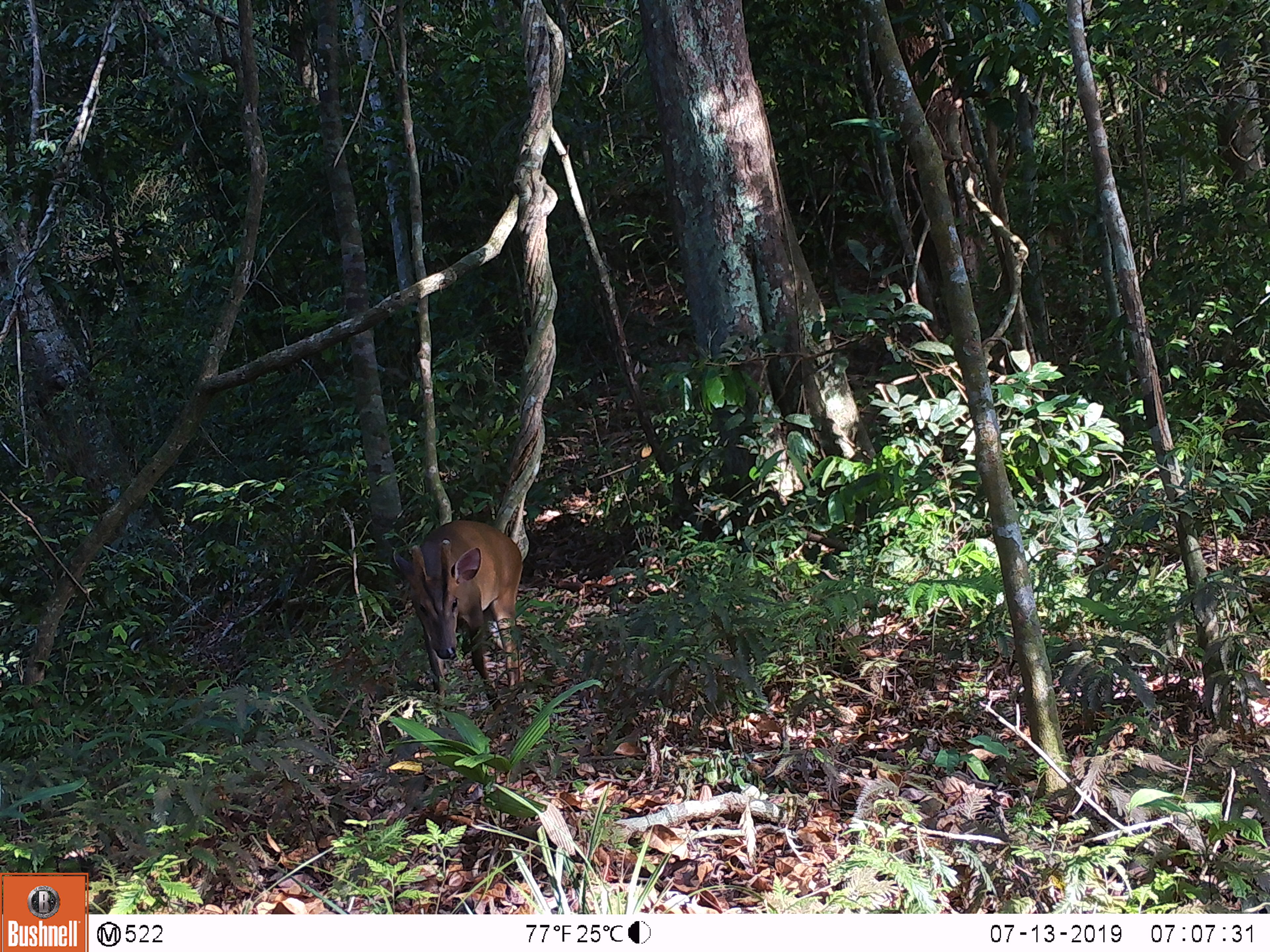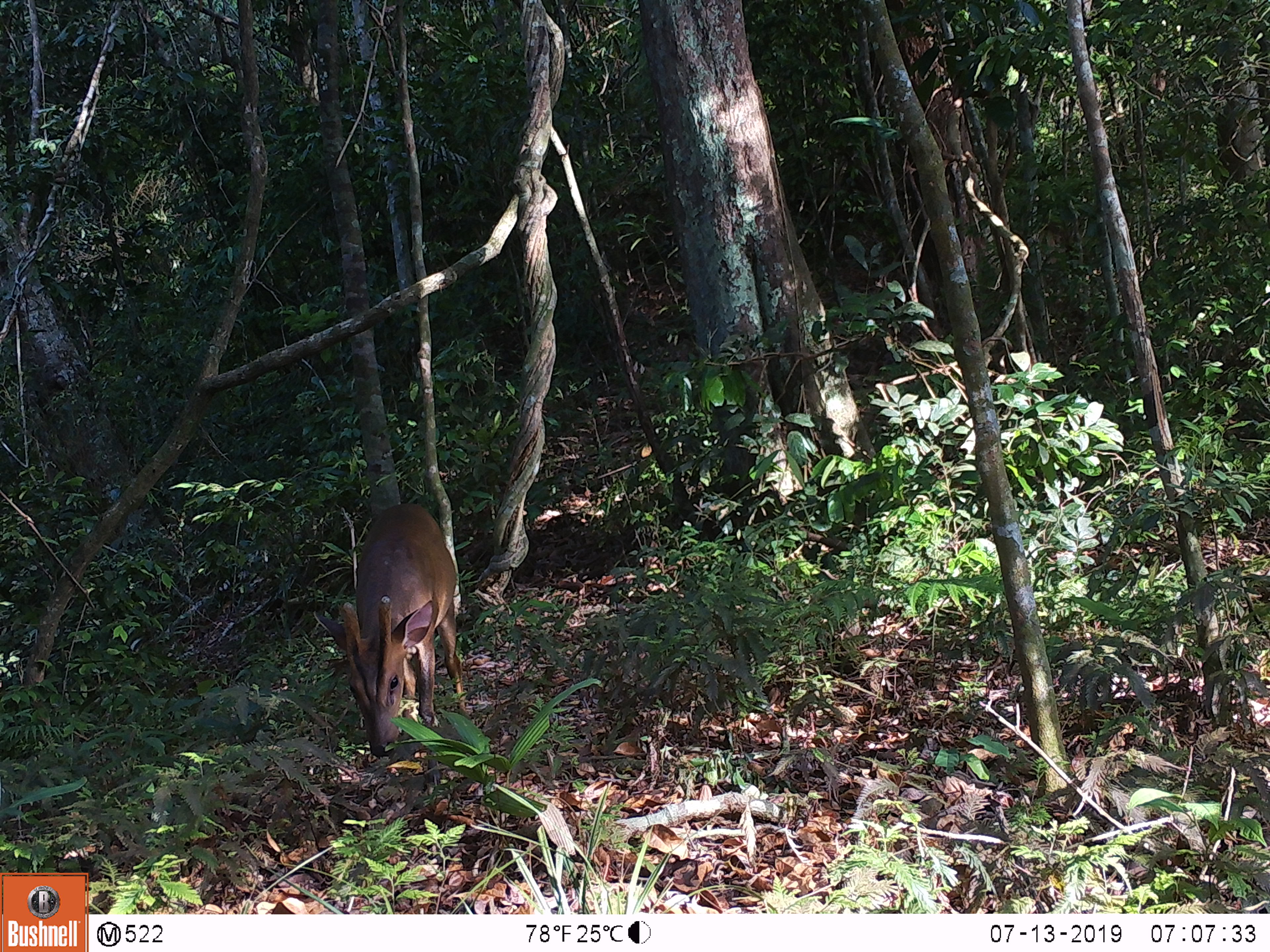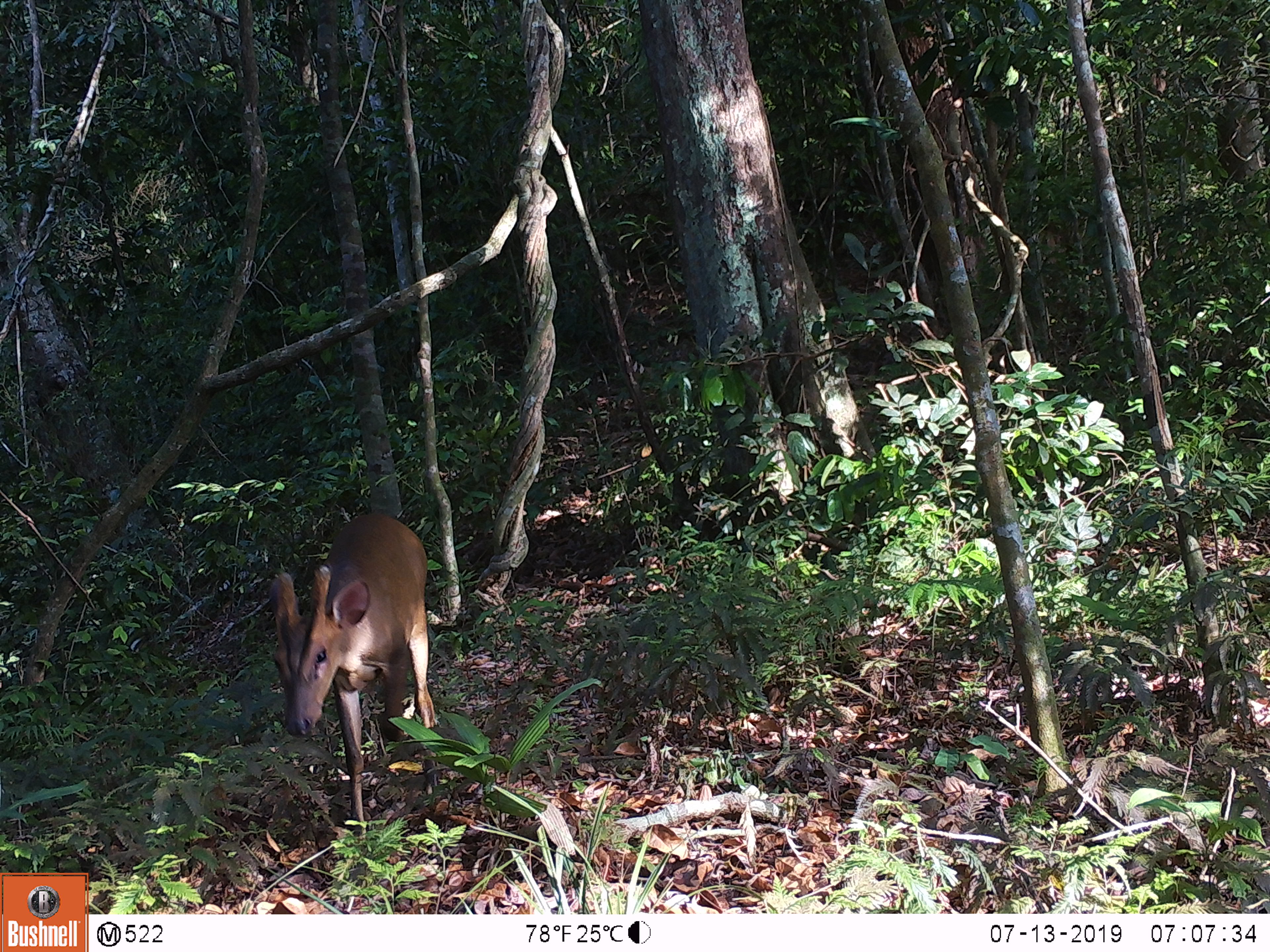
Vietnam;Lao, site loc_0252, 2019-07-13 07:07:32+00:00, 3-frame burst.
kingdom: Animalia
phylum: Chordata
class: Mammalia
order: Artiodactyla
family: Cervidae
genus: Muntiacus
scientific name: Muntiacus vuquangensis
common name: large-antlered muntjac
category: large antlered muntjac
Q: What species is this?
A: Large antlered muntjac (large-antlered muntjac) (Muntiacus vuquangensis).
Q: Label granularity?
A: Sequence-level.